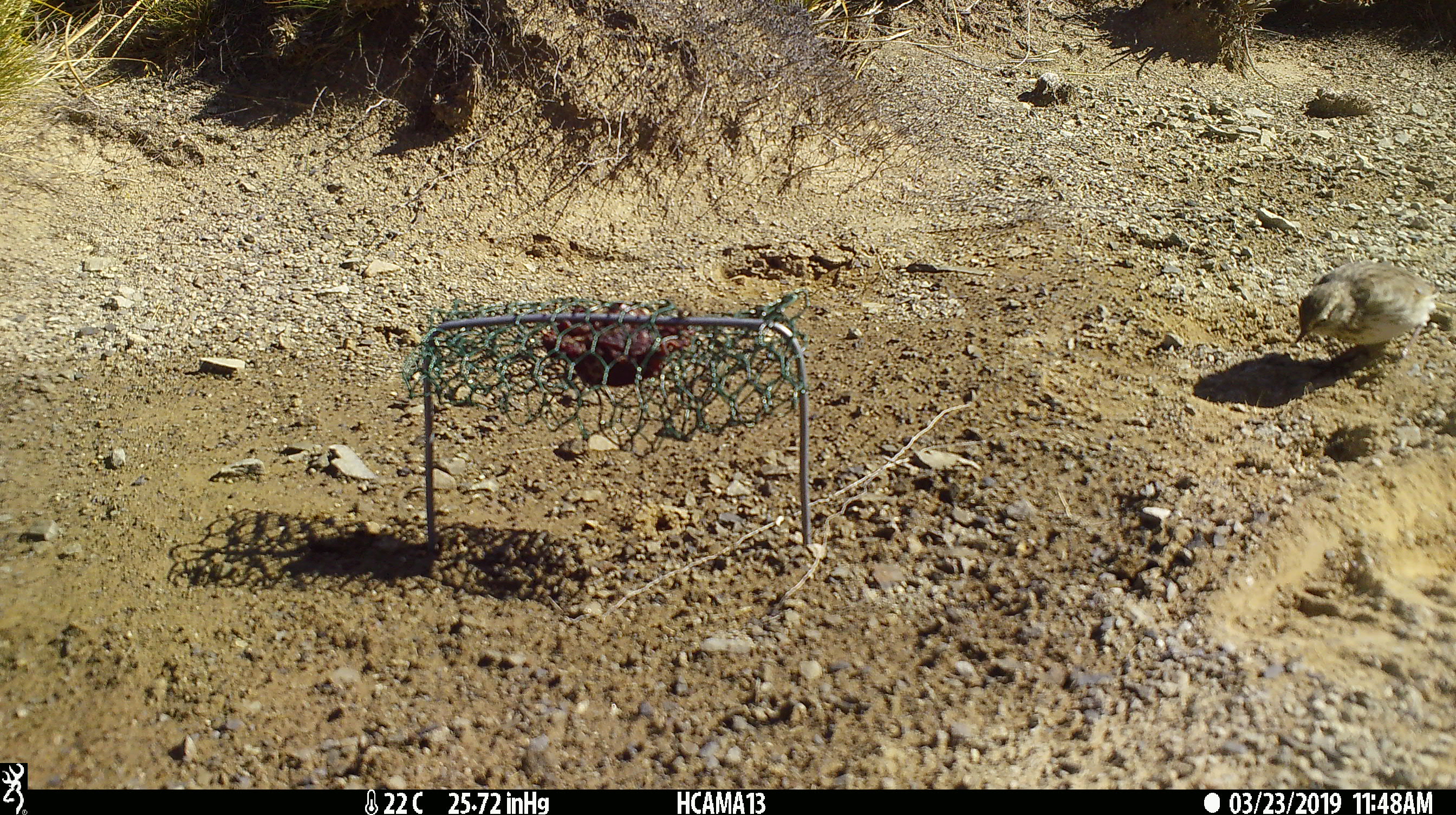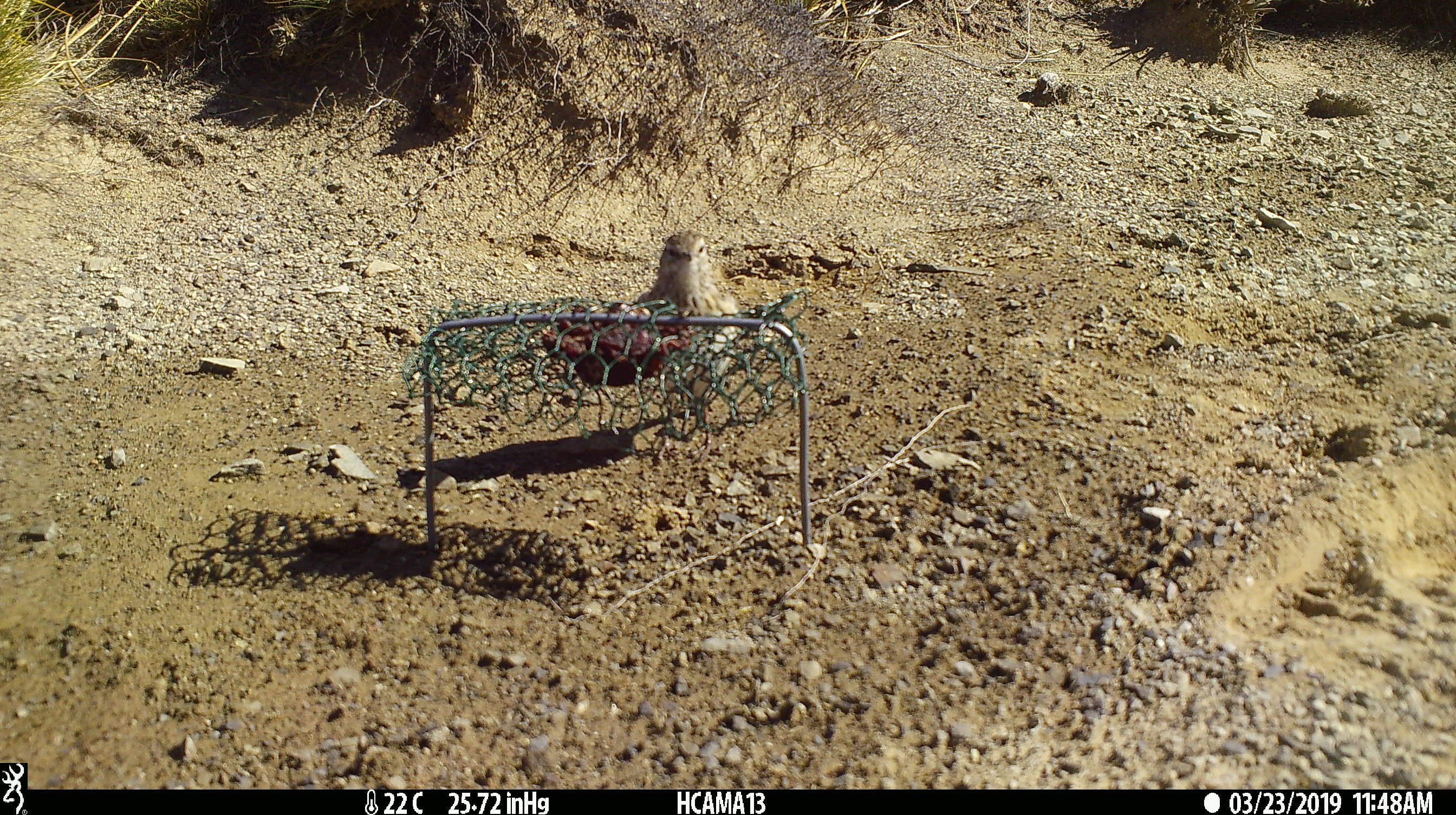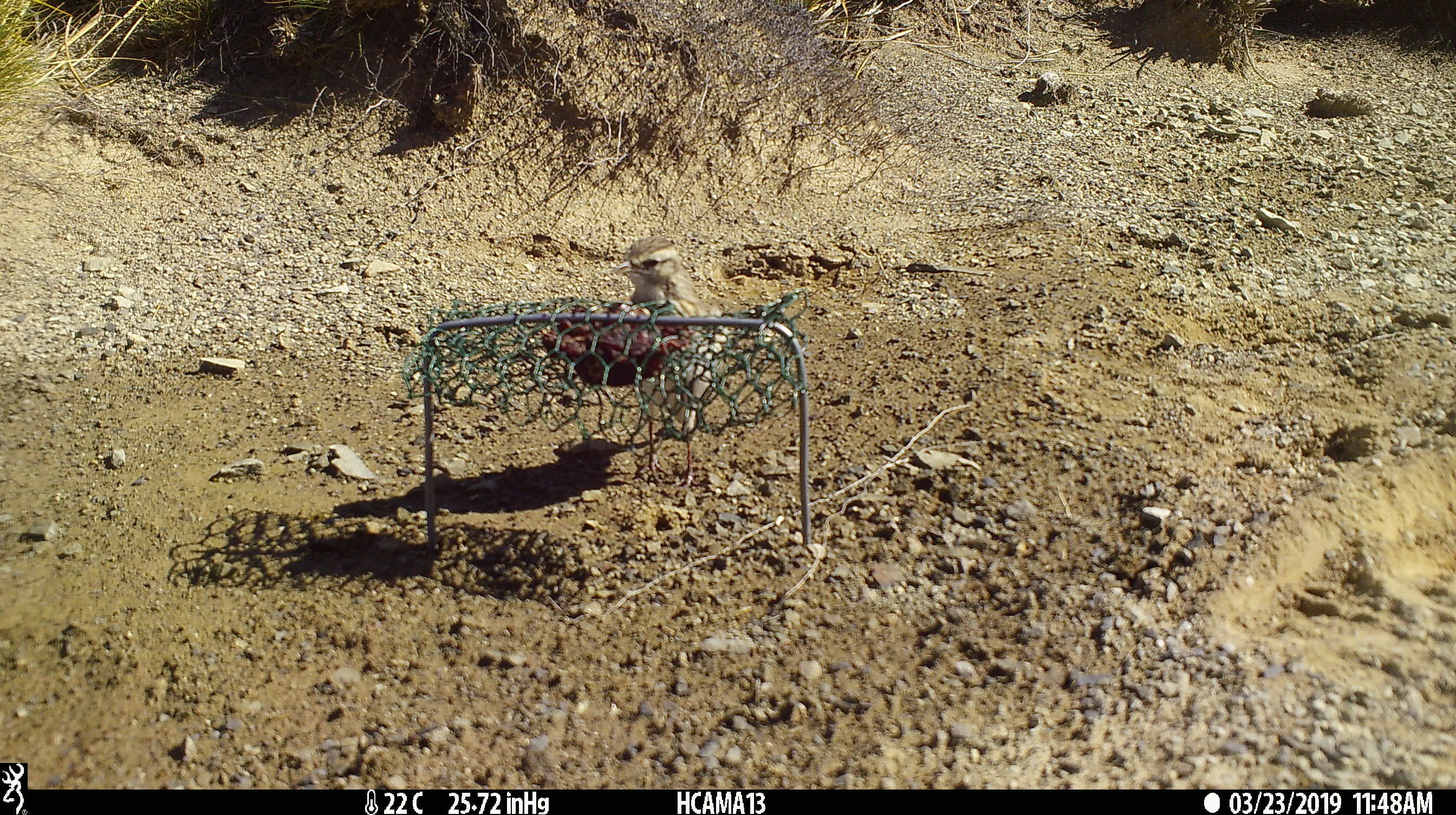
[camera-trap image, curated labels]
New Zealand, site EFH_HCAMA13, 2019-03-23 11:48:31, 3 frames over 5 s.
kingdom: Animalia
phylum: Chordata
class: Aves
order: Passeriformes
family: Motacillidae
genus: Anthus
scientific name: Anthus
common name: pipit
Pipit (Anthus).